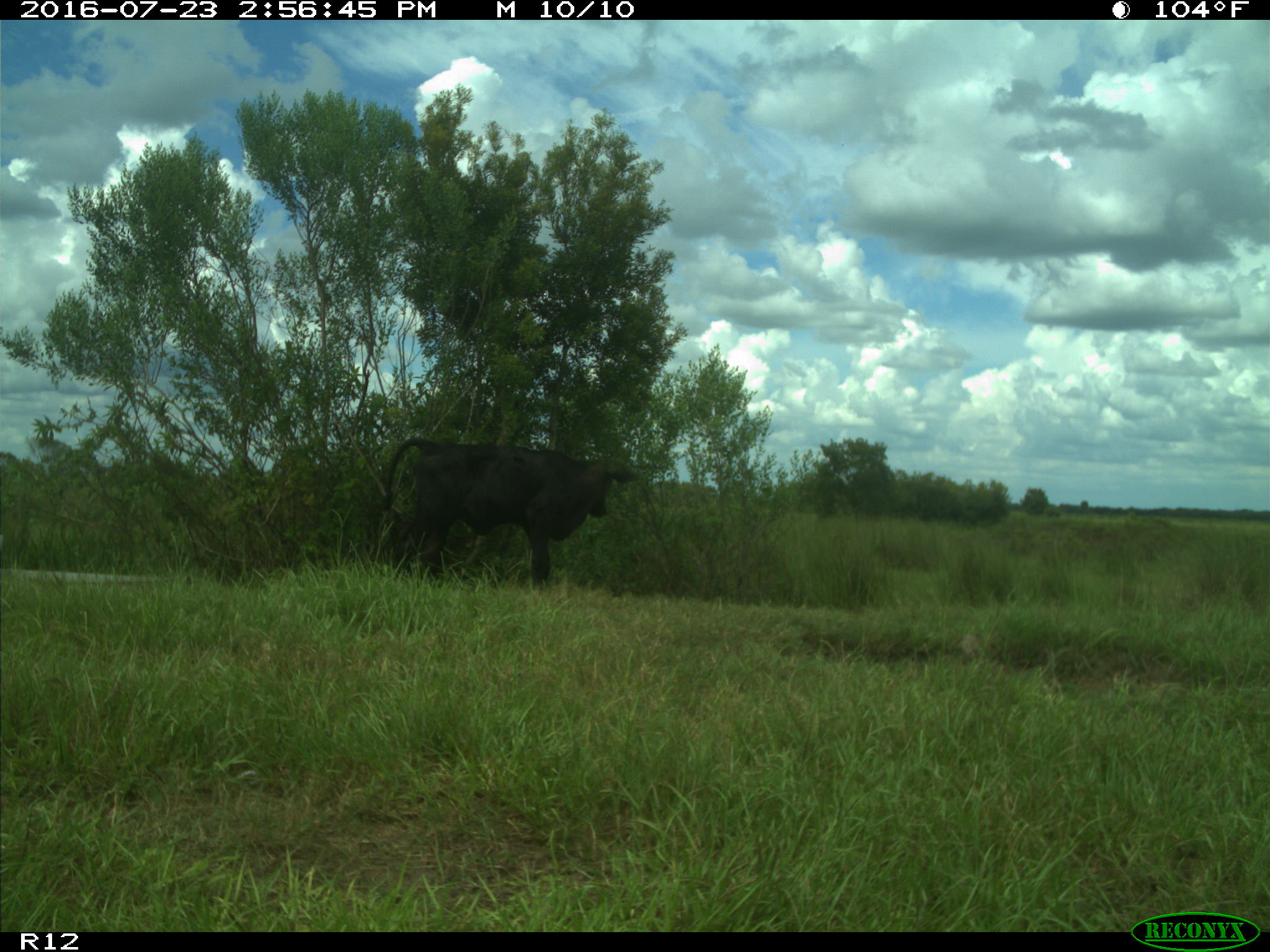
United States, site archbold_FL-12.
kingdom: Animalia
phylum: Chordata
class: Mammalia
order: Artiodactyla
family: Bovidae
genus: Bos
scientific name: Bos taurus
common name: domestic cow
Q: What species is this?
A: Bos taurus (domestic cow).